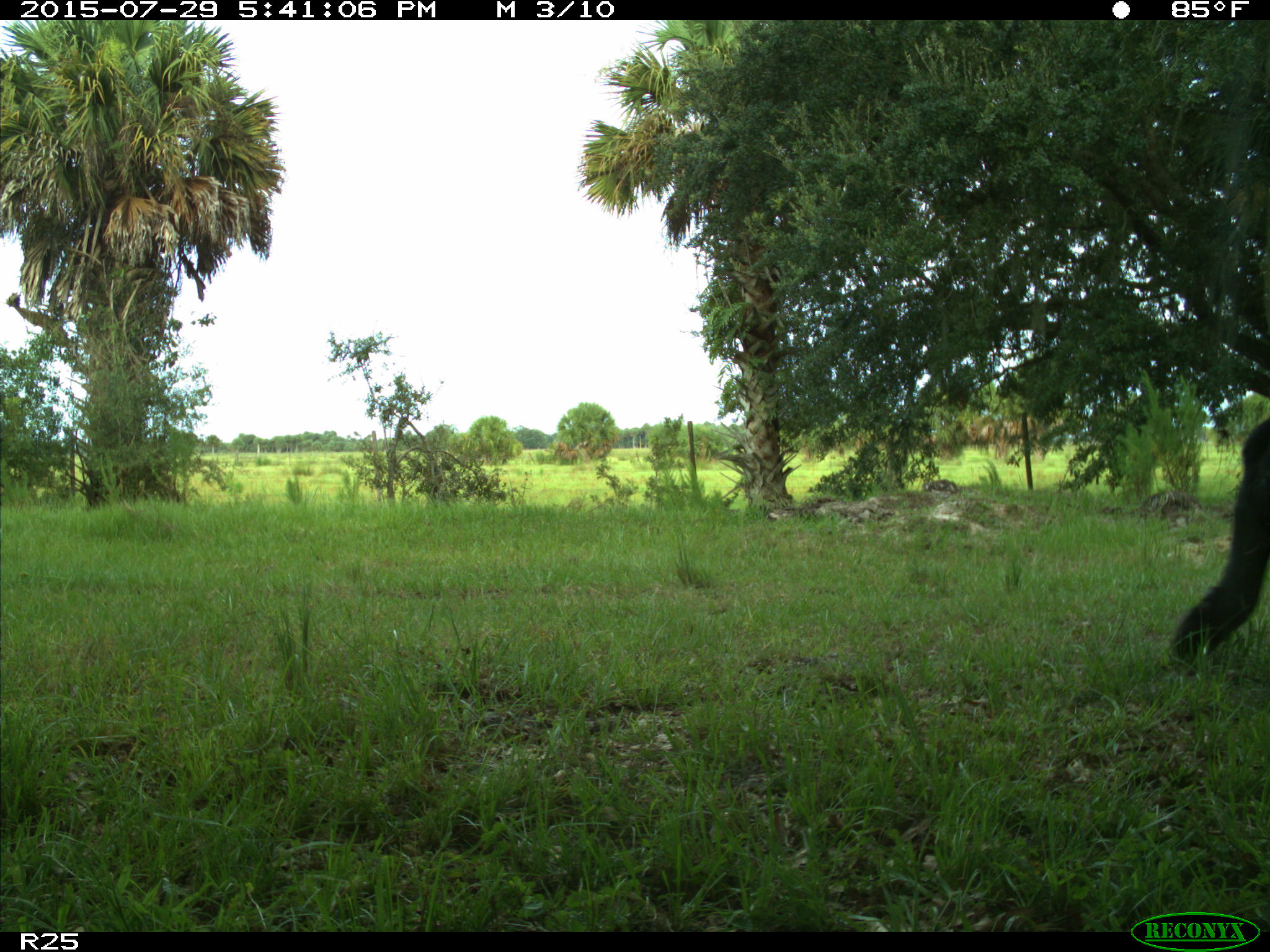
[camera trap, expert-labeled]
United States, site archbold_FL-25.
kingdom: Animalia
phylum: Chordata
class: Mammalia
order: Artiodactyla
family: Bovidae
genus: Bos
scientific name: Bos taurus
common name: domestic cow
Bos taurus (domestic cow).